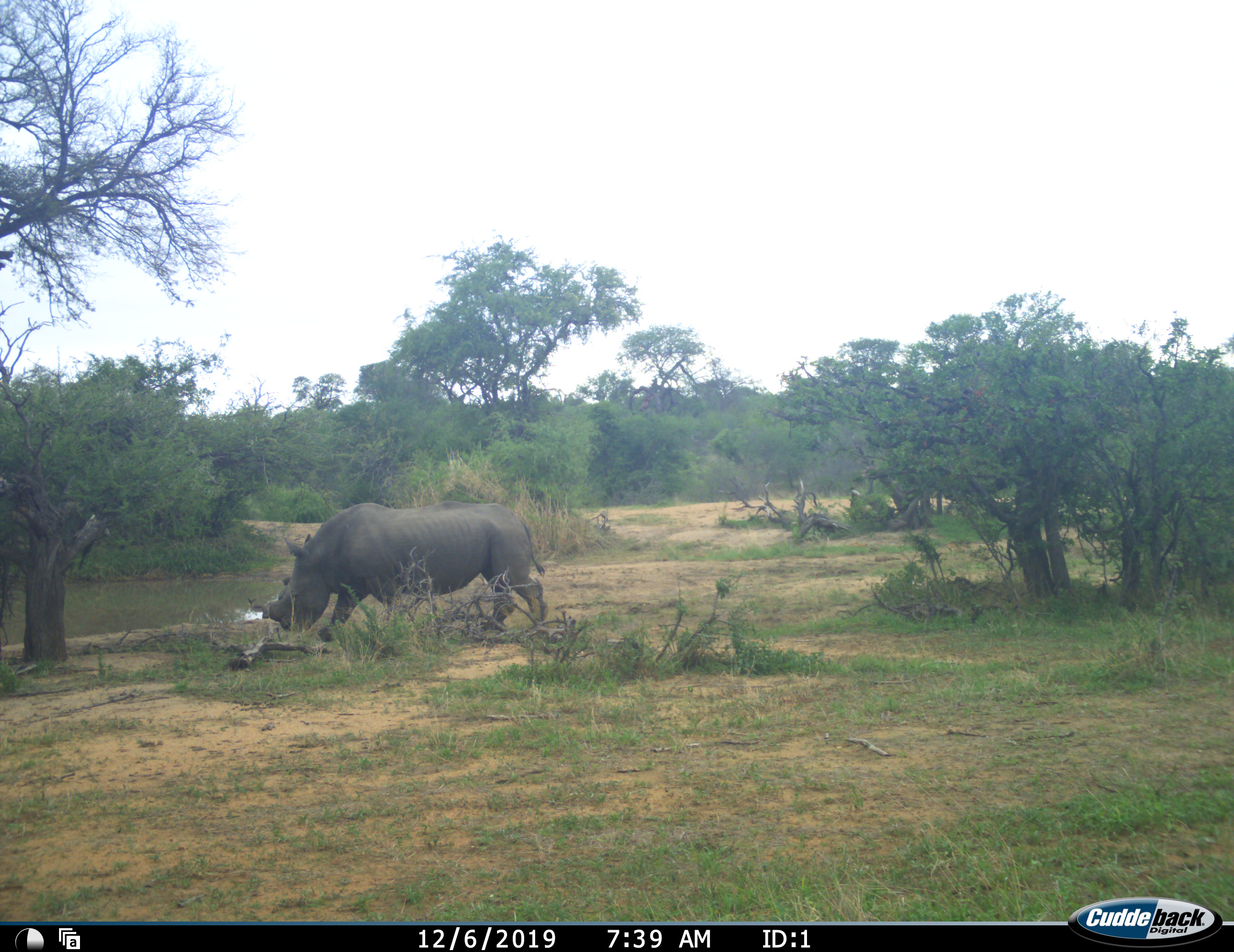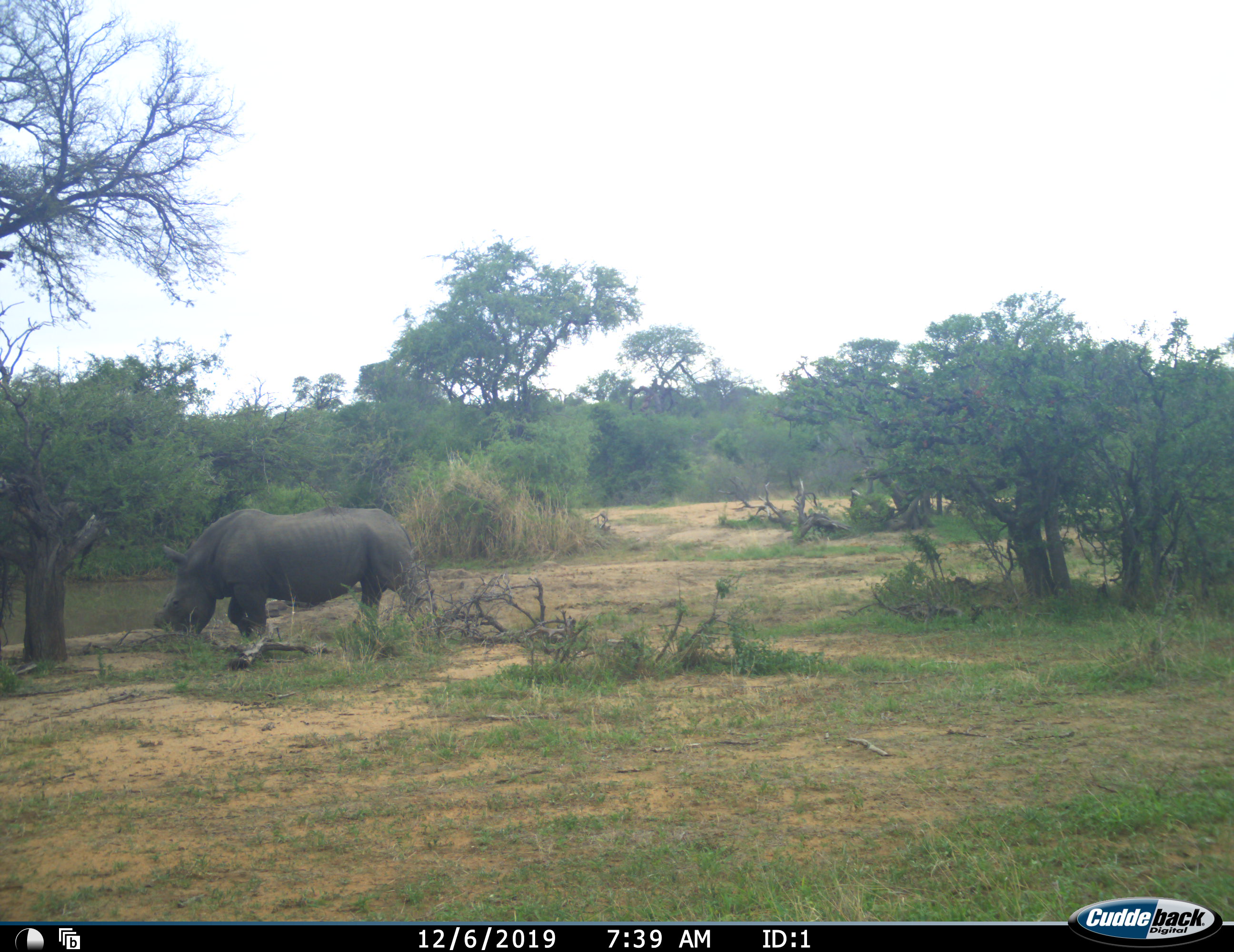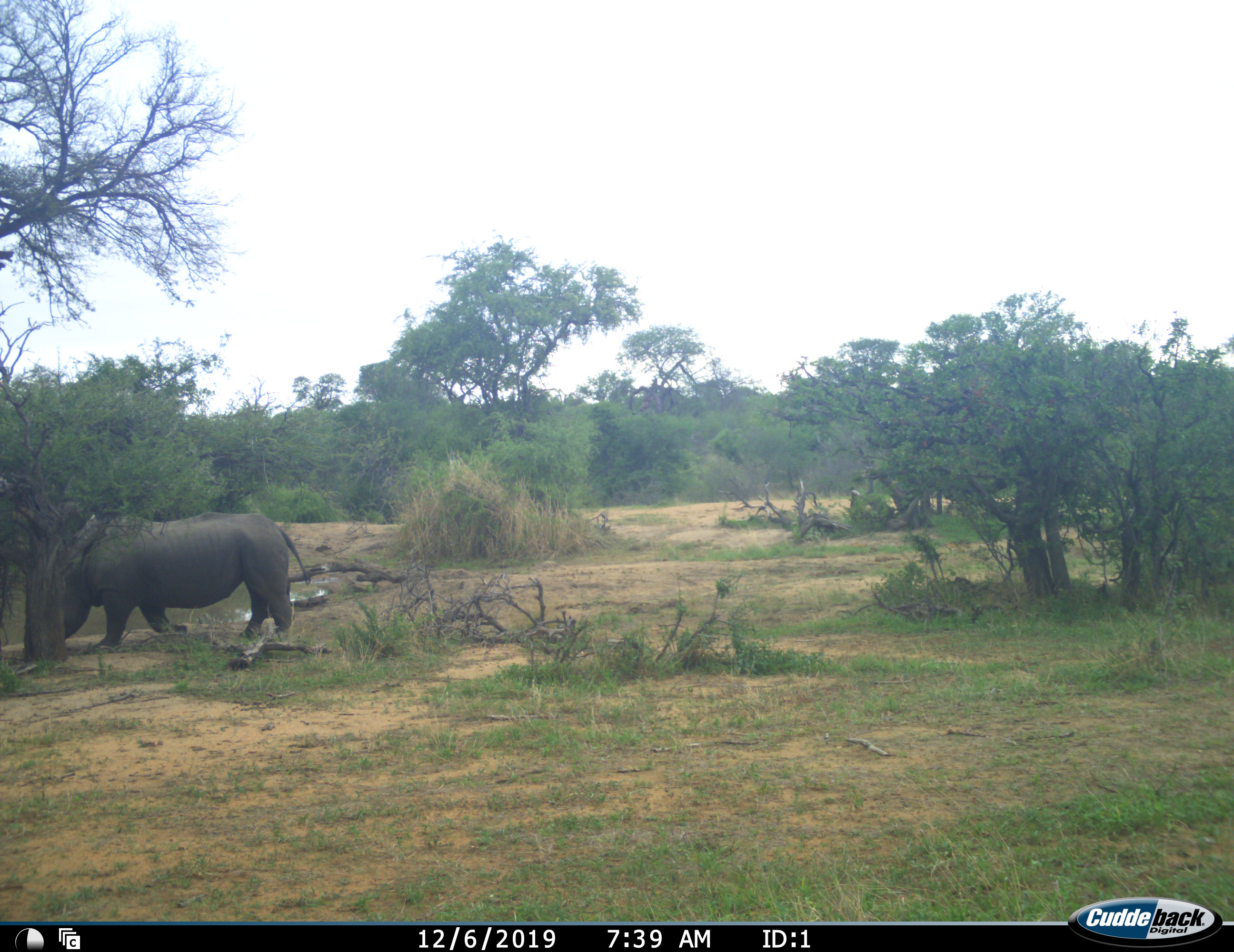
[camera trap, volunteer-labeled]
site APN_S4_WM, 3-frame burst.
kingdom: Animalia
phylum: Chordata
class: Mammalia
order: Perissodactyla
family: Rhinocerotidae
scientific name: Rhinocerotidae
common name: unknown rhinoceros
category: rhinocerosunknown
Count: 1.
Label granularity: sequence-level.